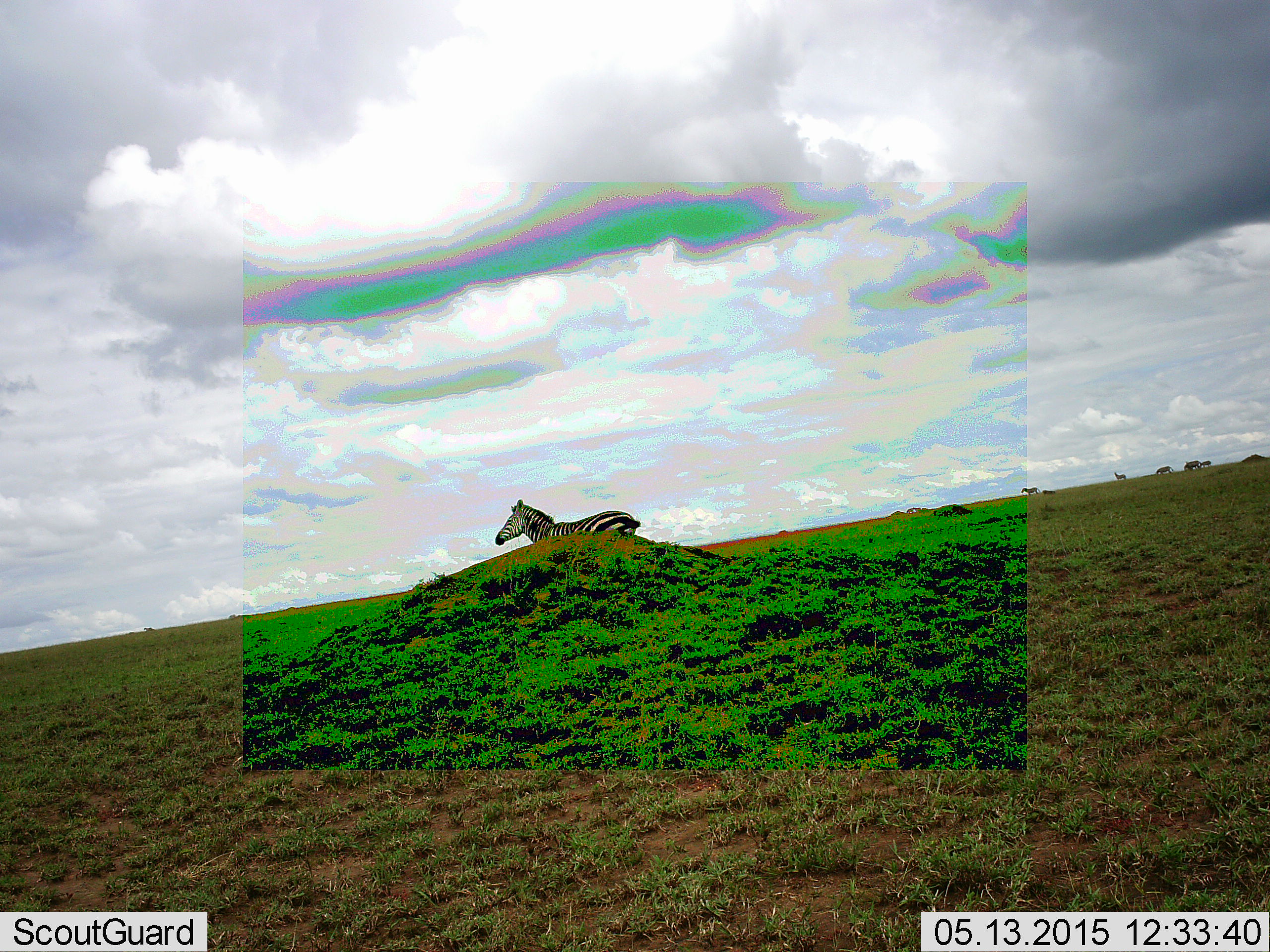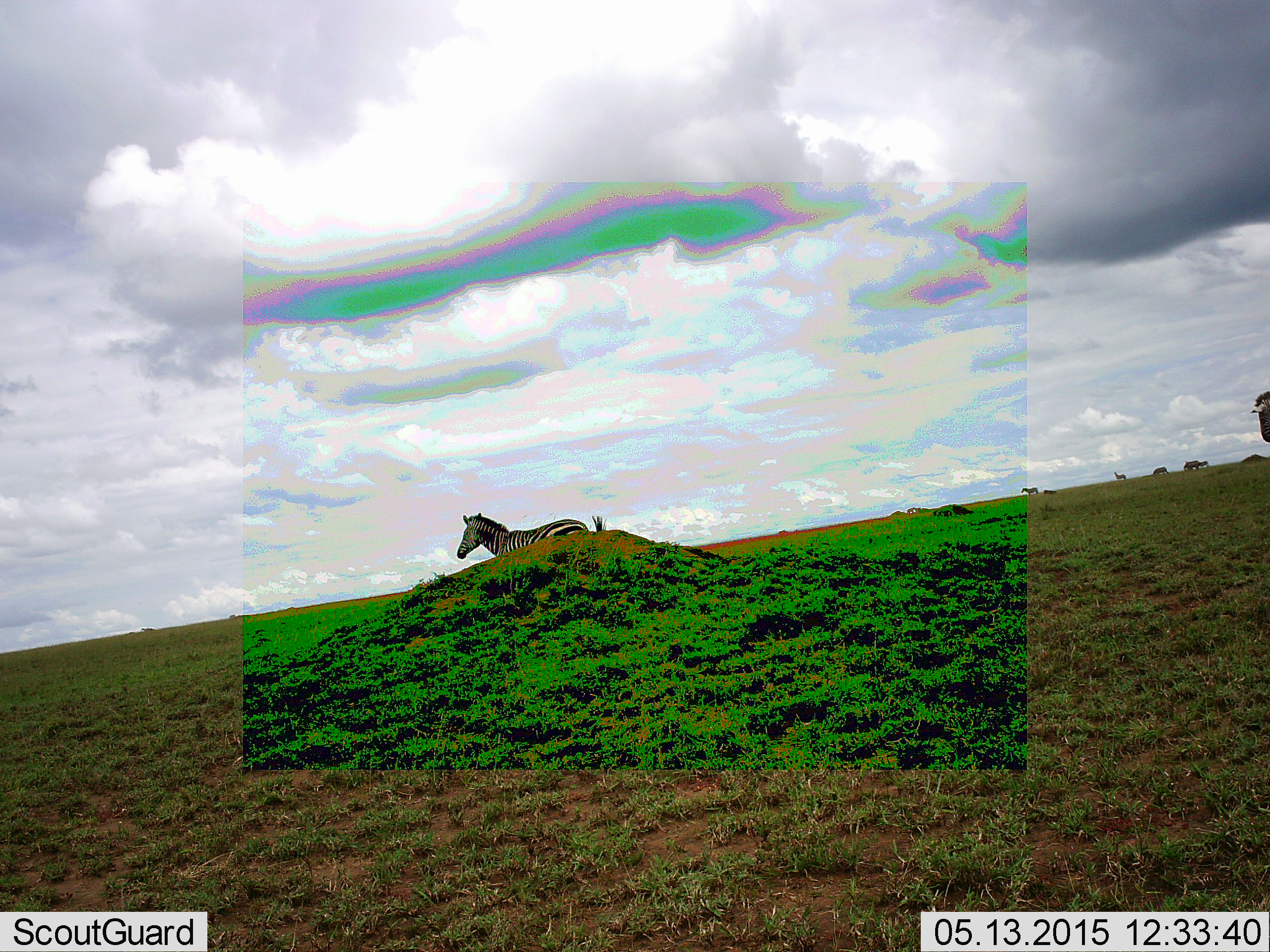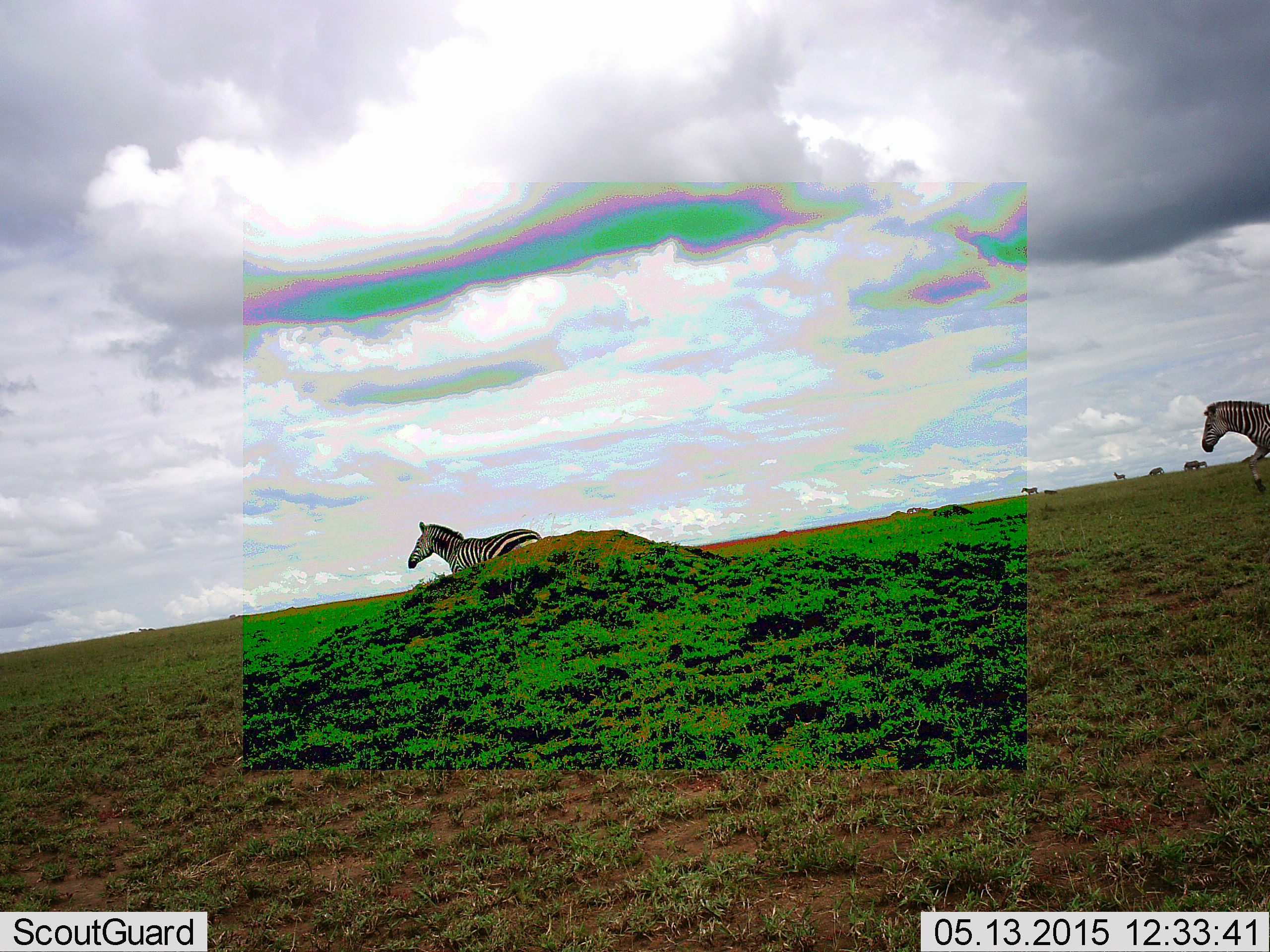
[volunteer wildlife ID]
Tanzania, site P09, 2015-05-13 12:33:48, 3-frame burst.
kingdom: Animalia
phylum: Chordata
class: Mammalia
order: Perissodactyla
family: Equidae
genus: Equus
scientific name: Equus quagga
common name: plains zebra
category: zebra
Zebra (plains zebra) (Equus quagga), count 7. Behavior (volunteer vote fractions): standing 60%, resting 20%, moving 80%, interacting 10%. Young present (vote fraction): 0%. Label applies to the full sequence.